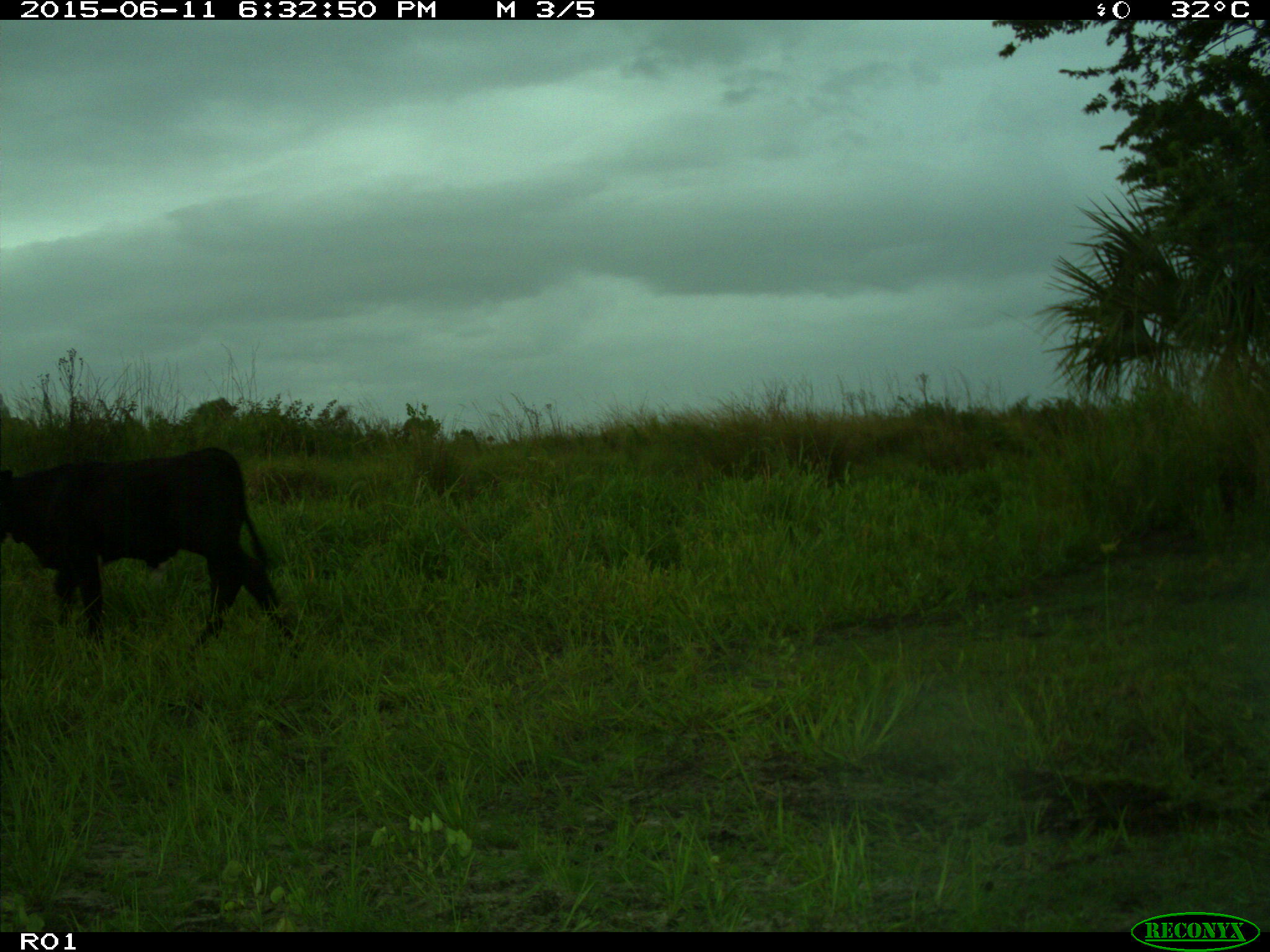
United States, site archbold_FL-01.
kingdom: Animalia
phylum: Chordata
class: Mammalia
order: Artiodactyla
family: Bovidae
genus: Bos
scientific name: Bos taurus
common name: domestic cow